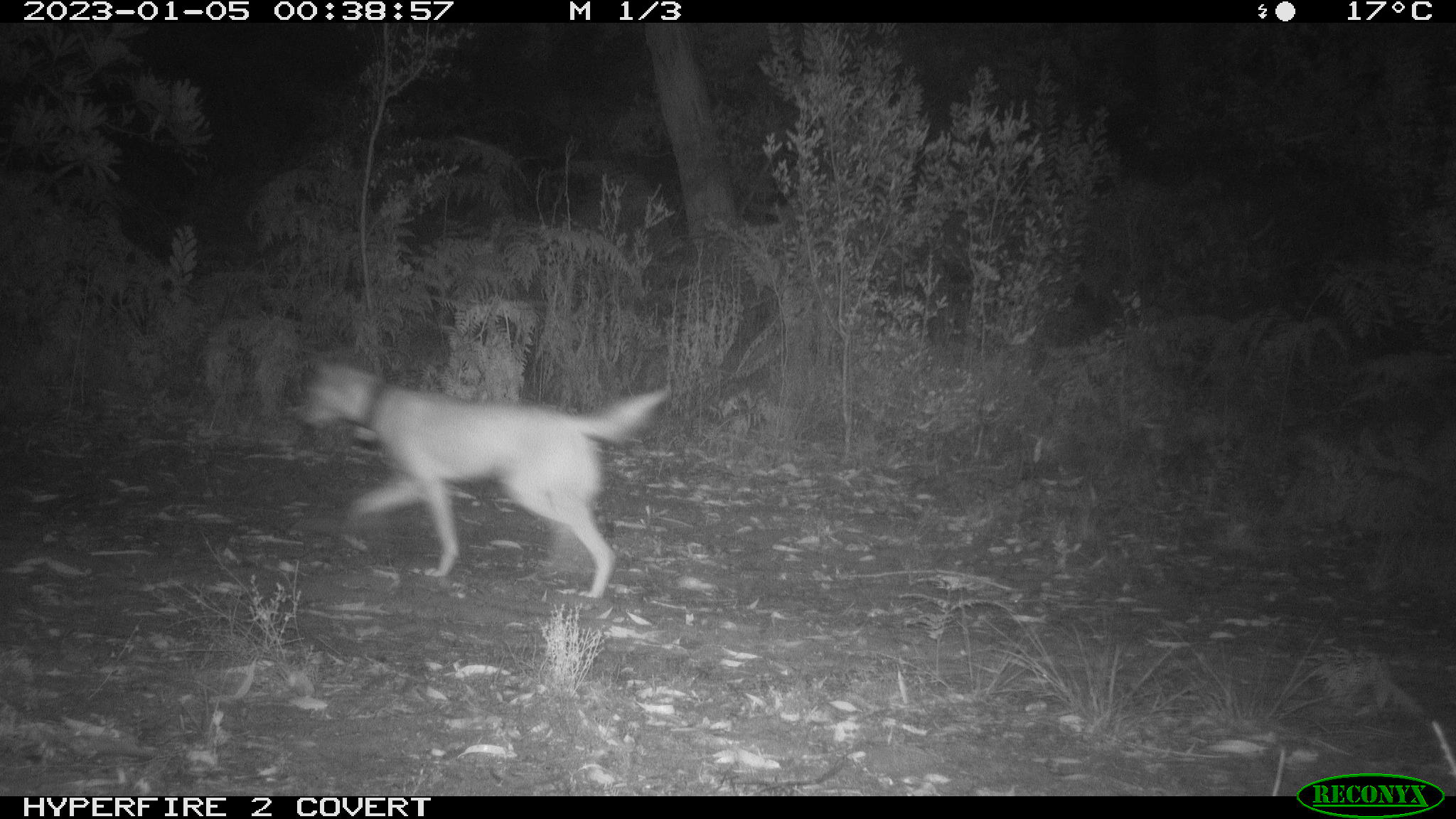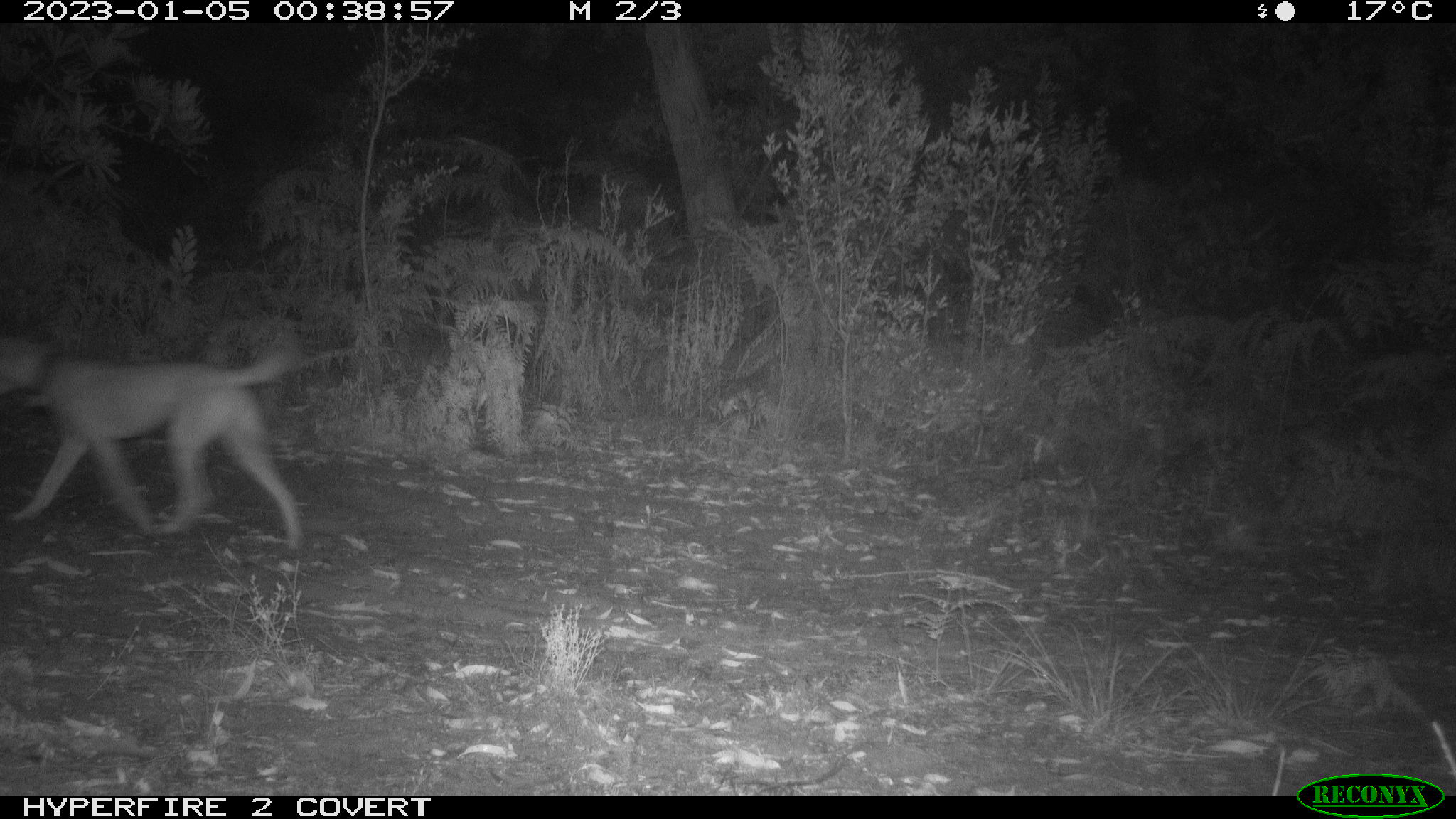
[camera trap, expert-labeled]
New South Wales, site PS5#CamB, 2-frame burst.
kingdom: Animalia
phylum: Chordata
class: Mammalia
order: Carnivora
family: Canidae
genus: Canis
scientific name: Canis familiaris dingo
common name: dingo